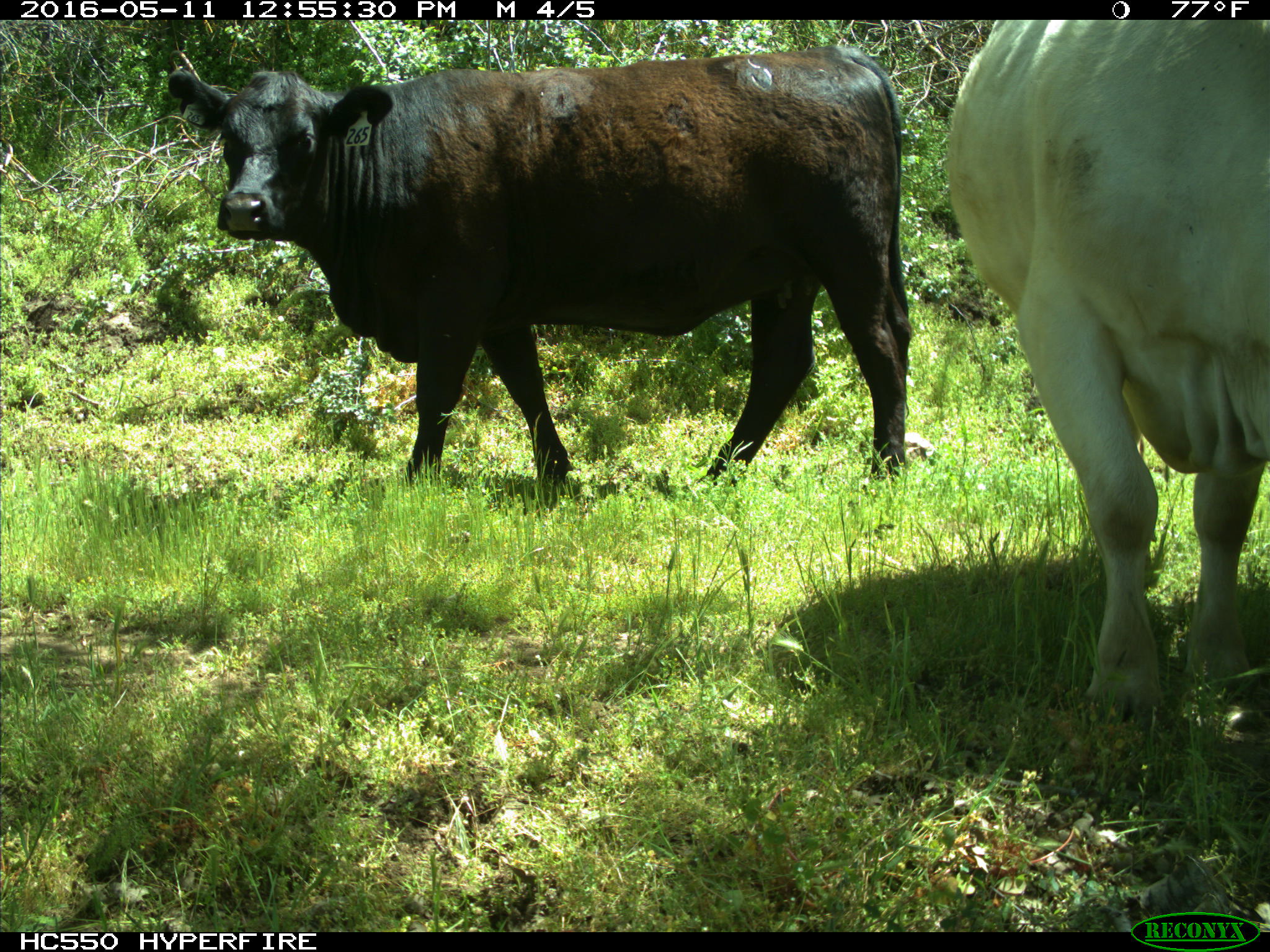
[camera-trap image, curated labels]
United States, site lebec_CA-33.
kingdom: Animalia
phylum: Chordata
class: Mammalia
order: Artiodactyla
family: Bovidae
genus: Bos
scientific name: Bos taurus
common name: domestic cow